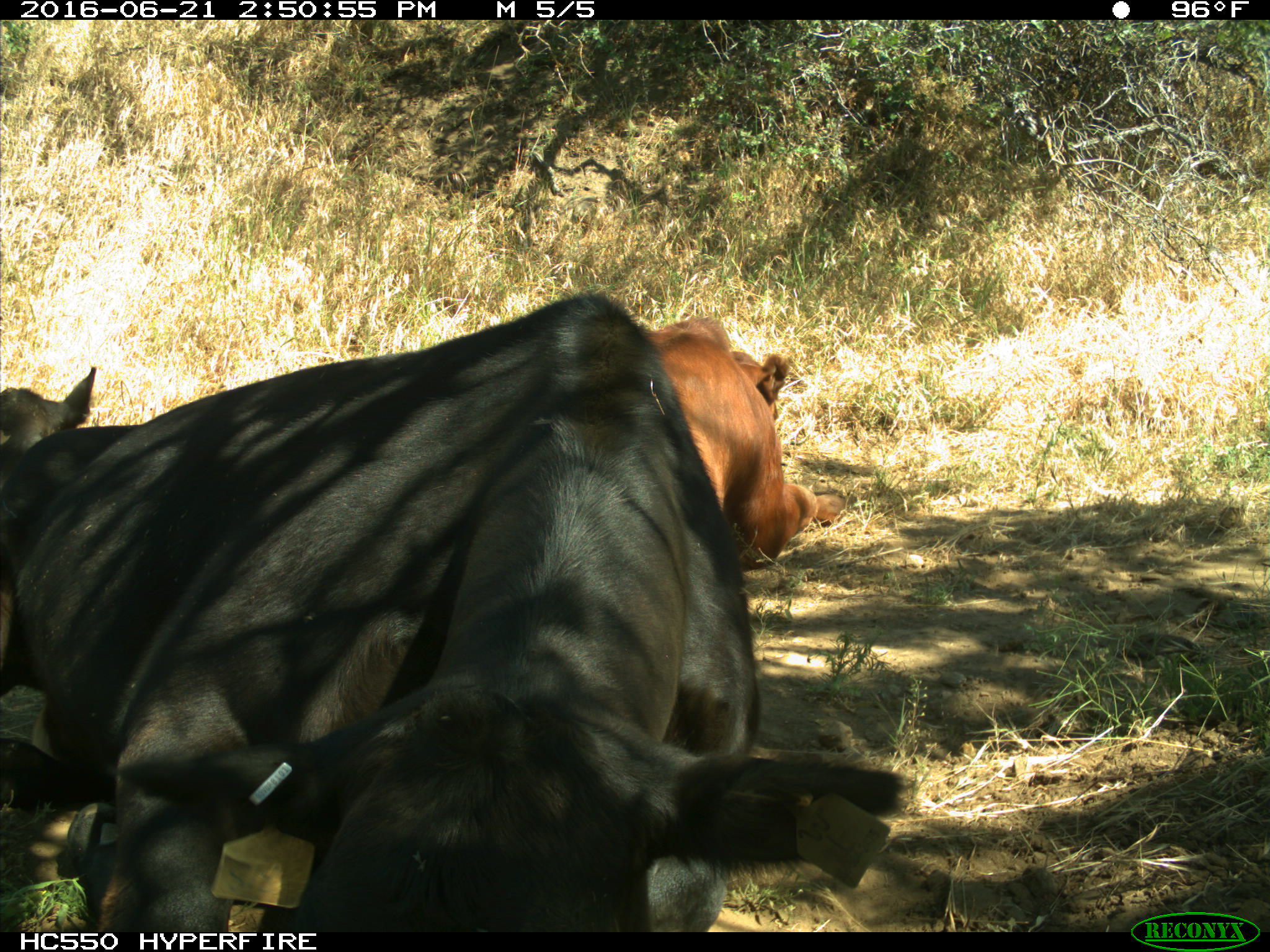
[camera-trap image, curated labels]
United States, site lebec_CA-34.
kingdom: Animalia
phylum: Chordata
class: Mammalia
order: Artiodactyla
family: Bovidae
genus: Bos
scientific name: Bos taurus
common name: domestic cow